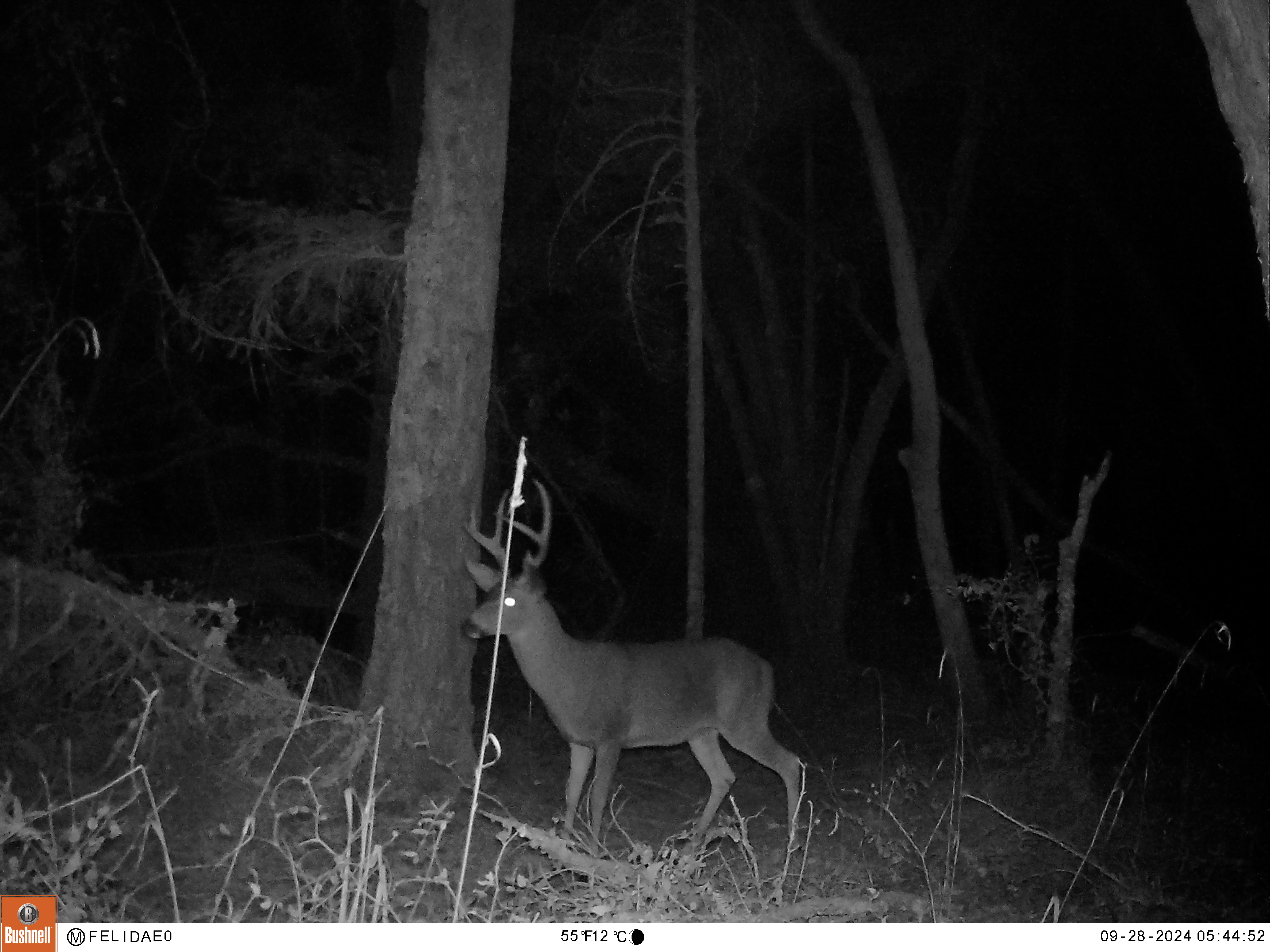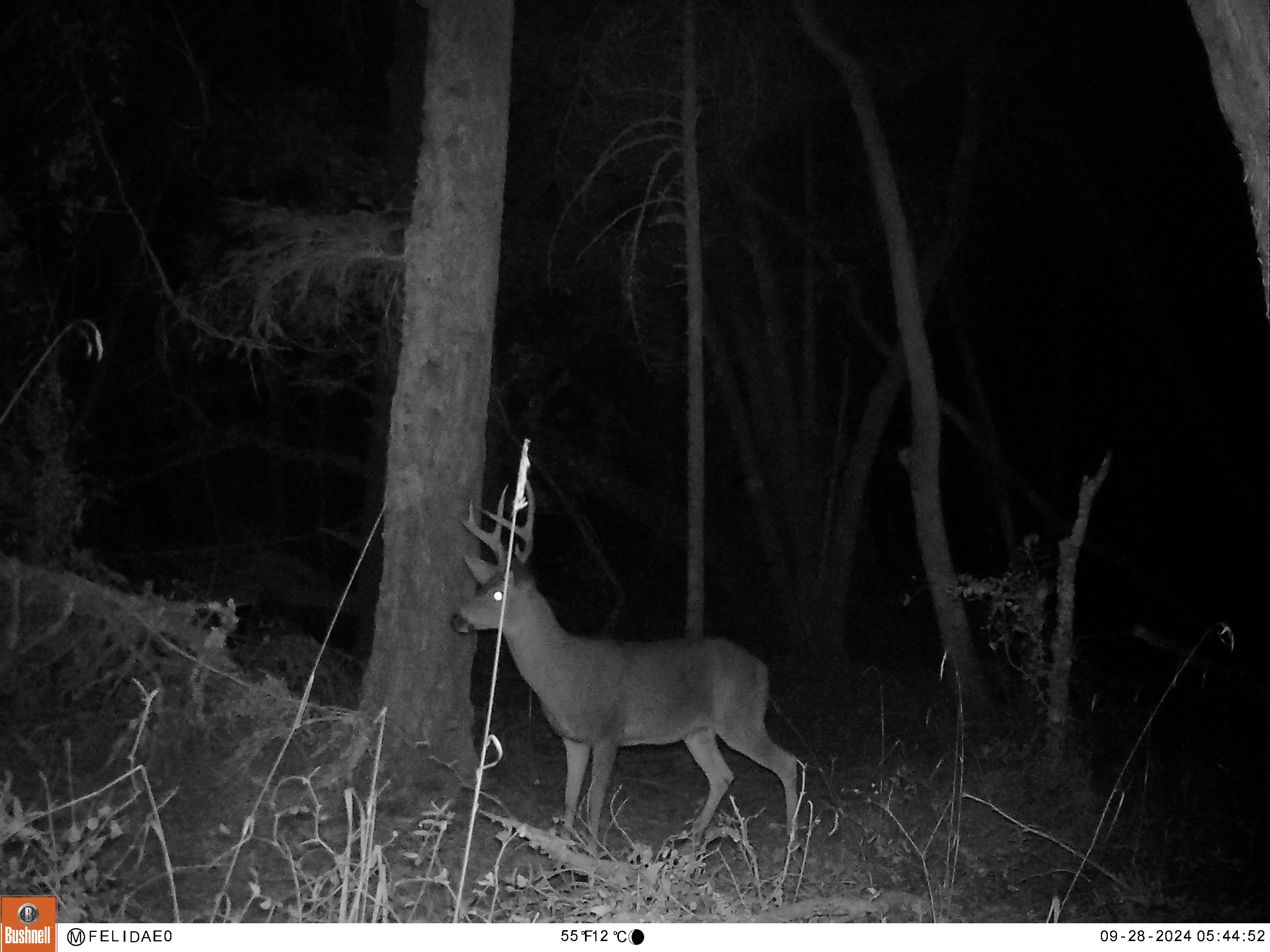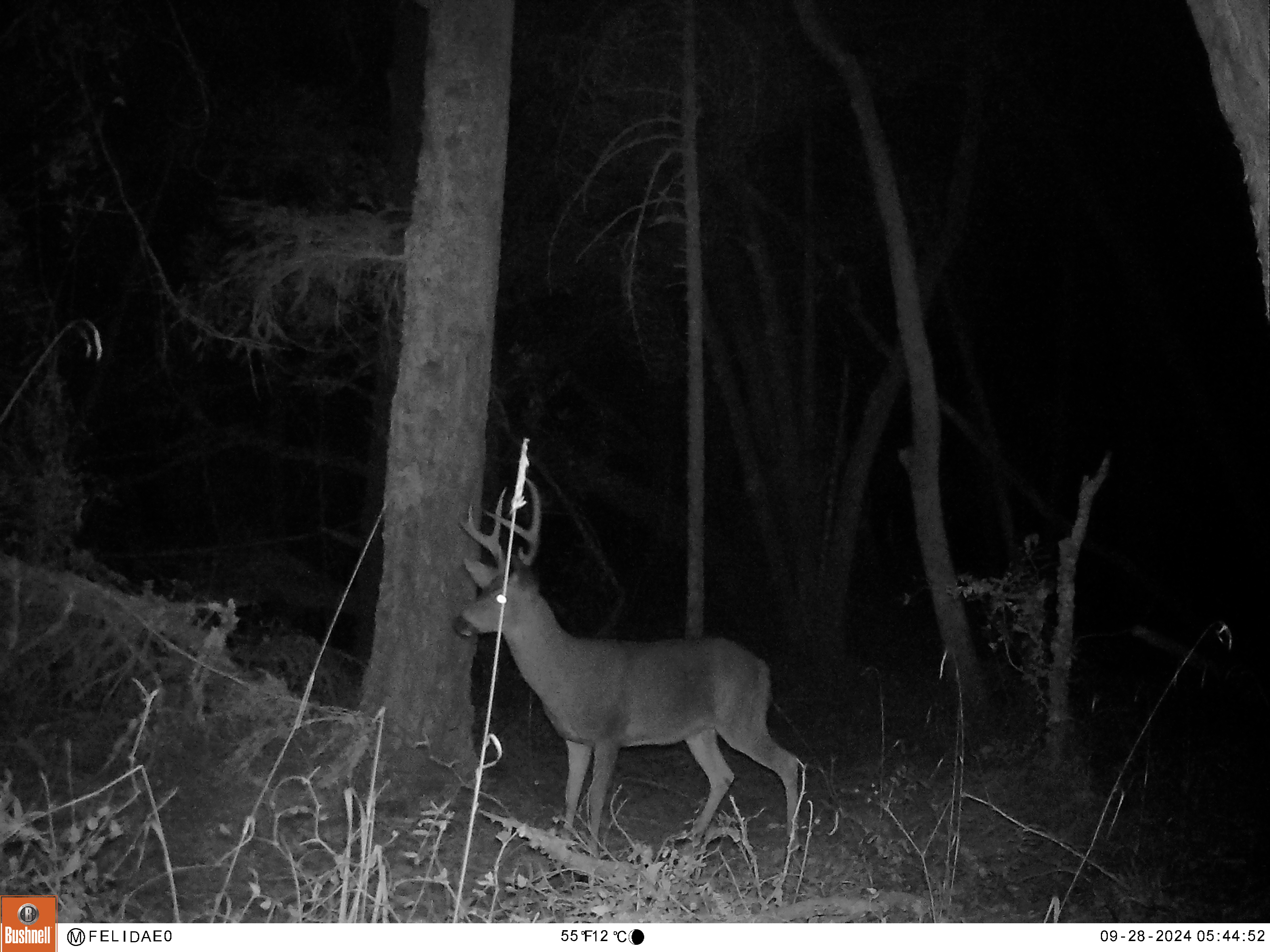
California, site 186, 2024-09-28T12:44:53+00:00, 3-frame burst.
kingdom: Animalia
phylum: Chordata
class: Mammalia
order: Artiodactyla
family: Cervidae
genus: Odocoileus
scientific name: Odocoileus hemionus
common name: mule deer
Mule deer (Odocoileus hemionus).